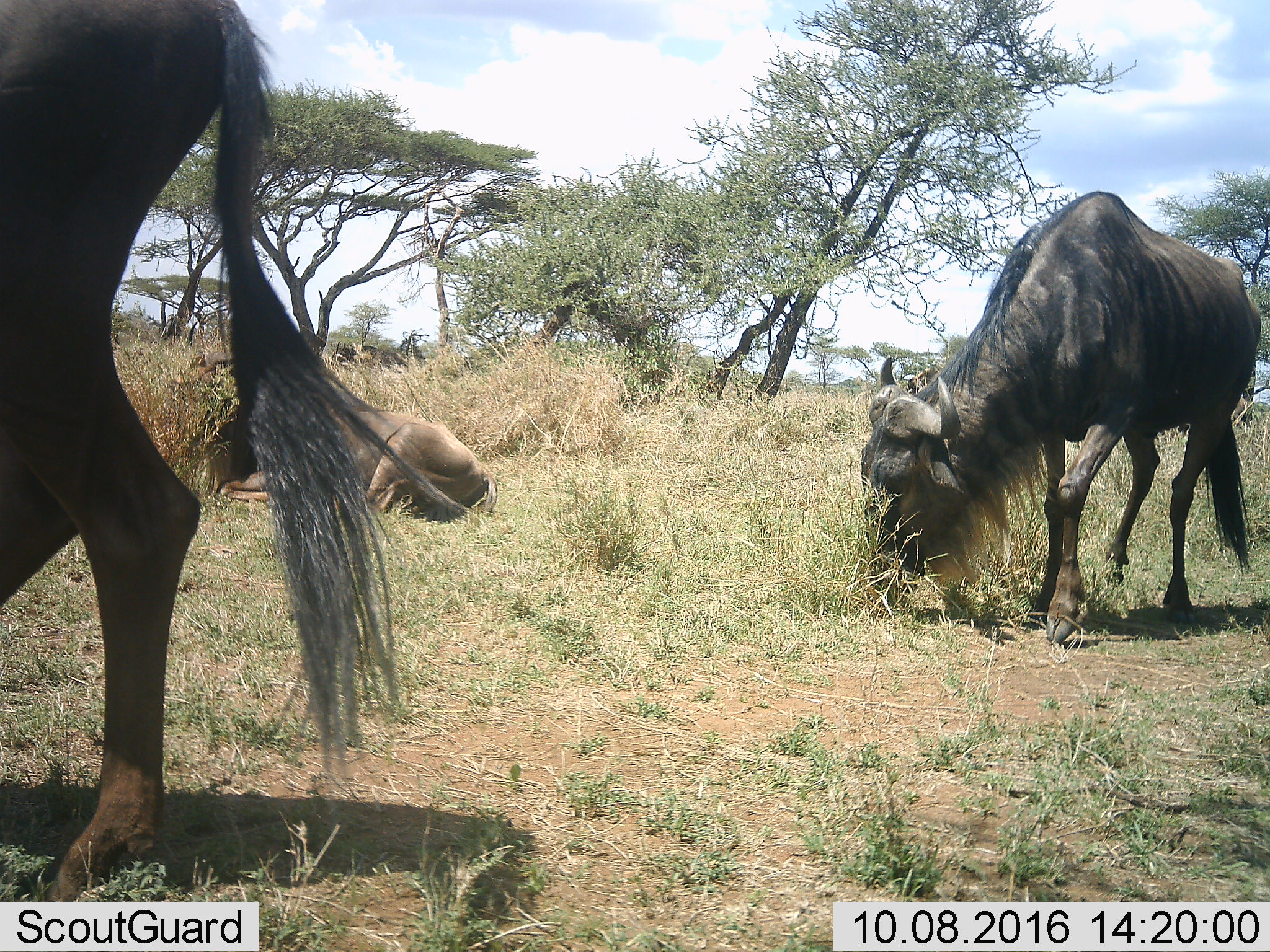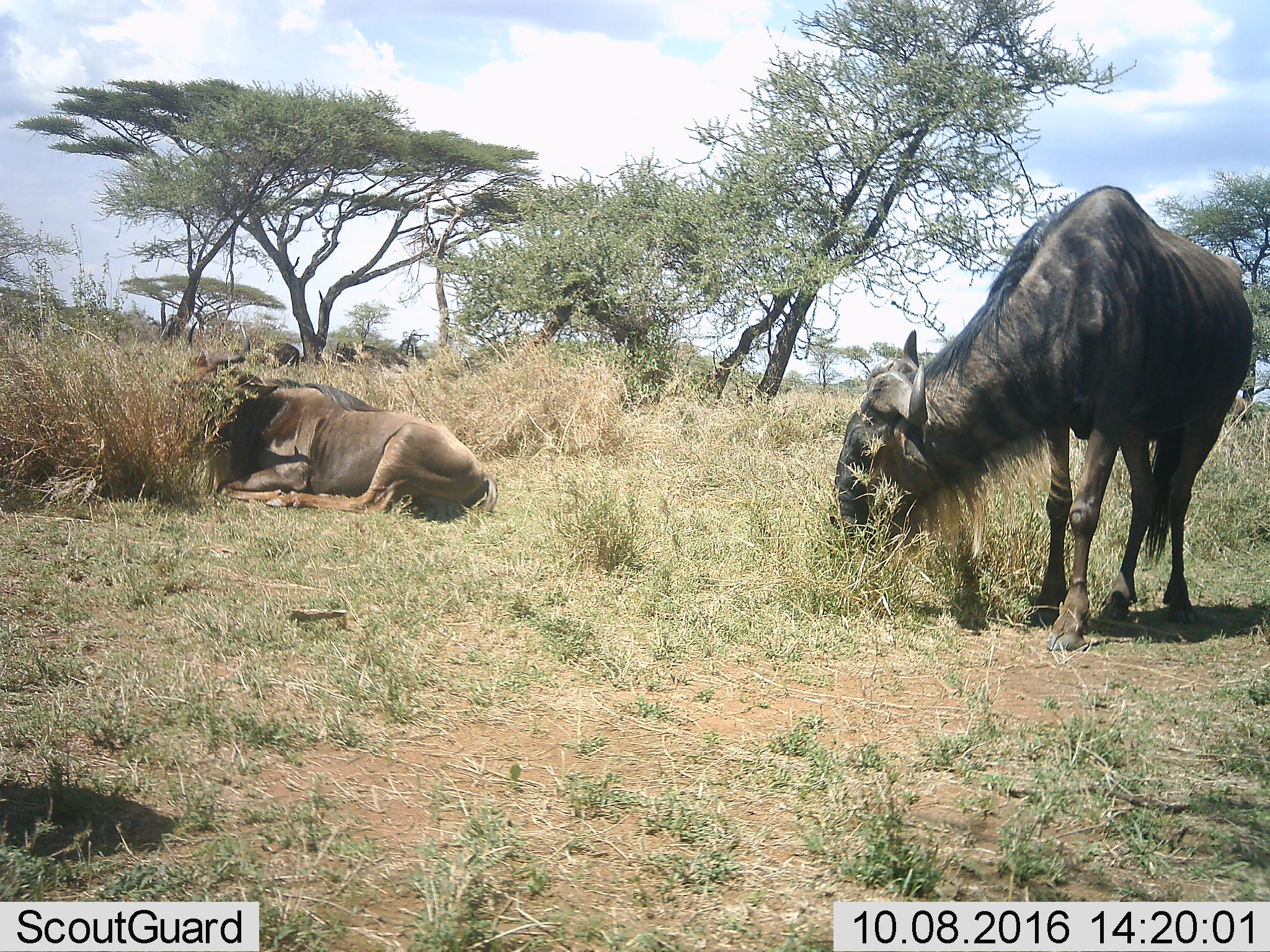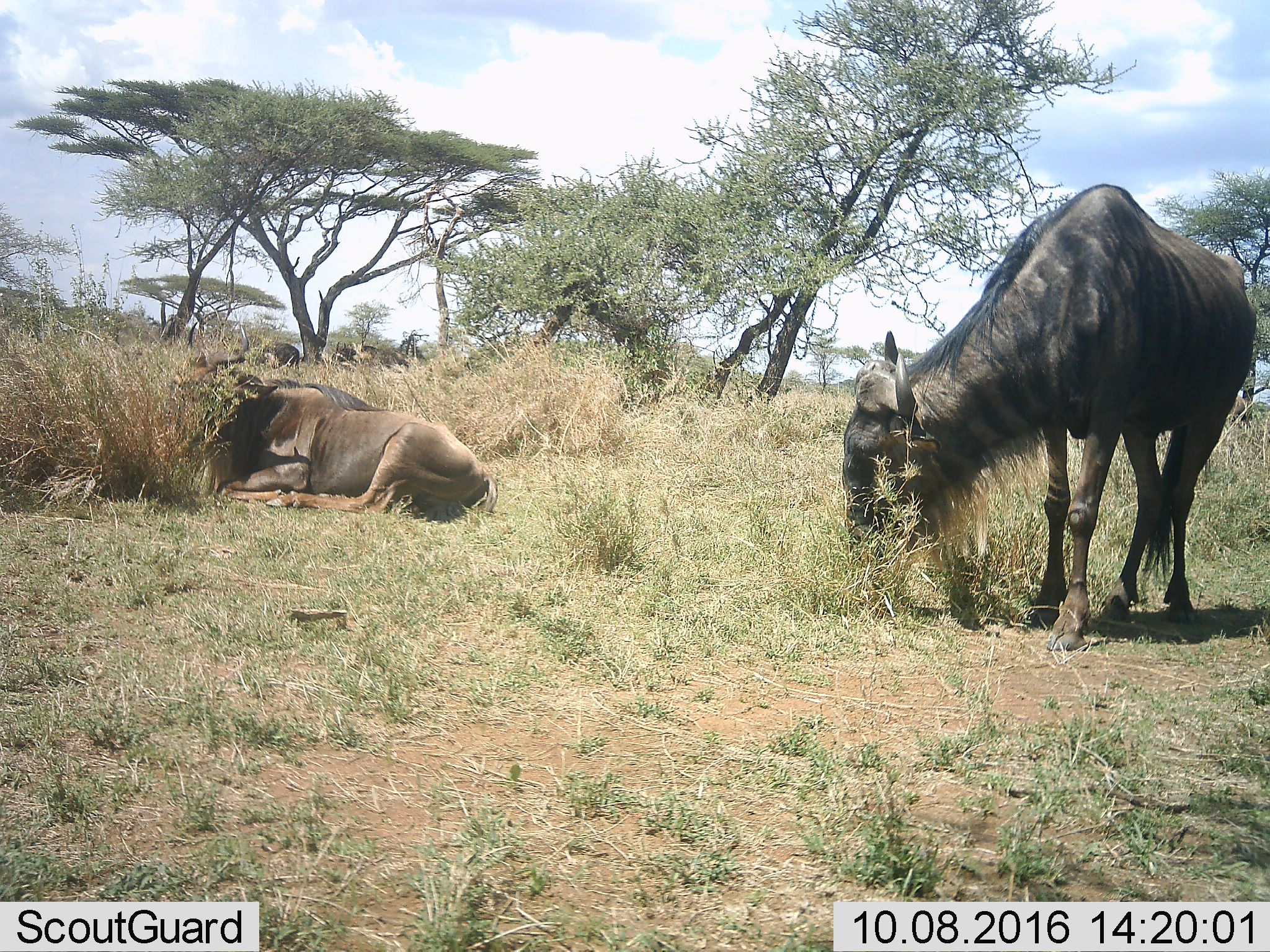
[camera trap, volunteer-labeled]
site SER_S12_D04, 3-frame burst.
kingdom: Animalia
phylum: Chordata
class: Mammalia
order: Artiodactyla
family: Bovidae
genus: Connochaetes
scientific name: Connochaetes taurinus taurinus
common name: blue wildebeest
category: wildebeestblue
Wildebeestblue (blue wildebeest) (Connochaetes taurinus taurinus), count 7. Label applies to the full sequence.